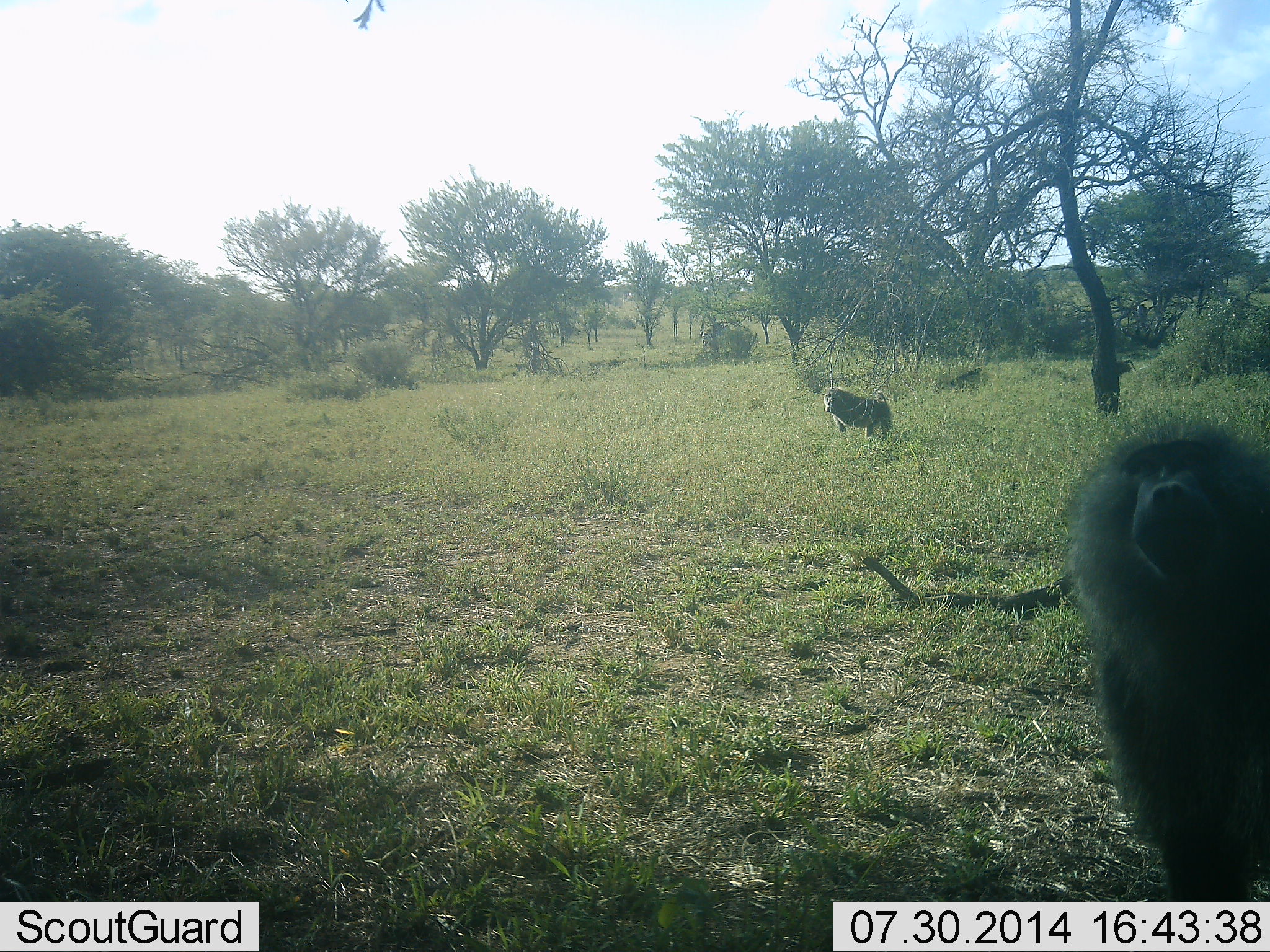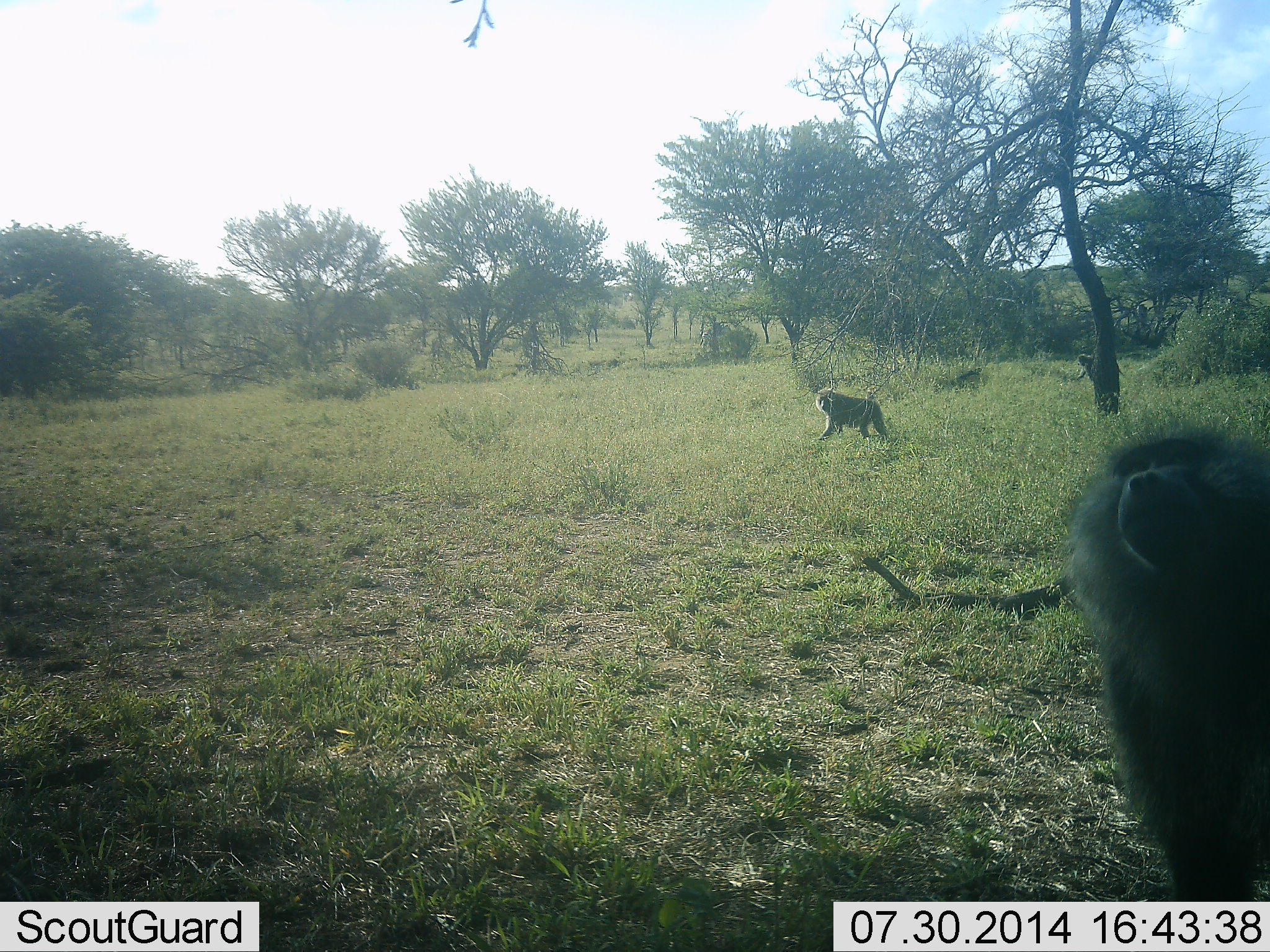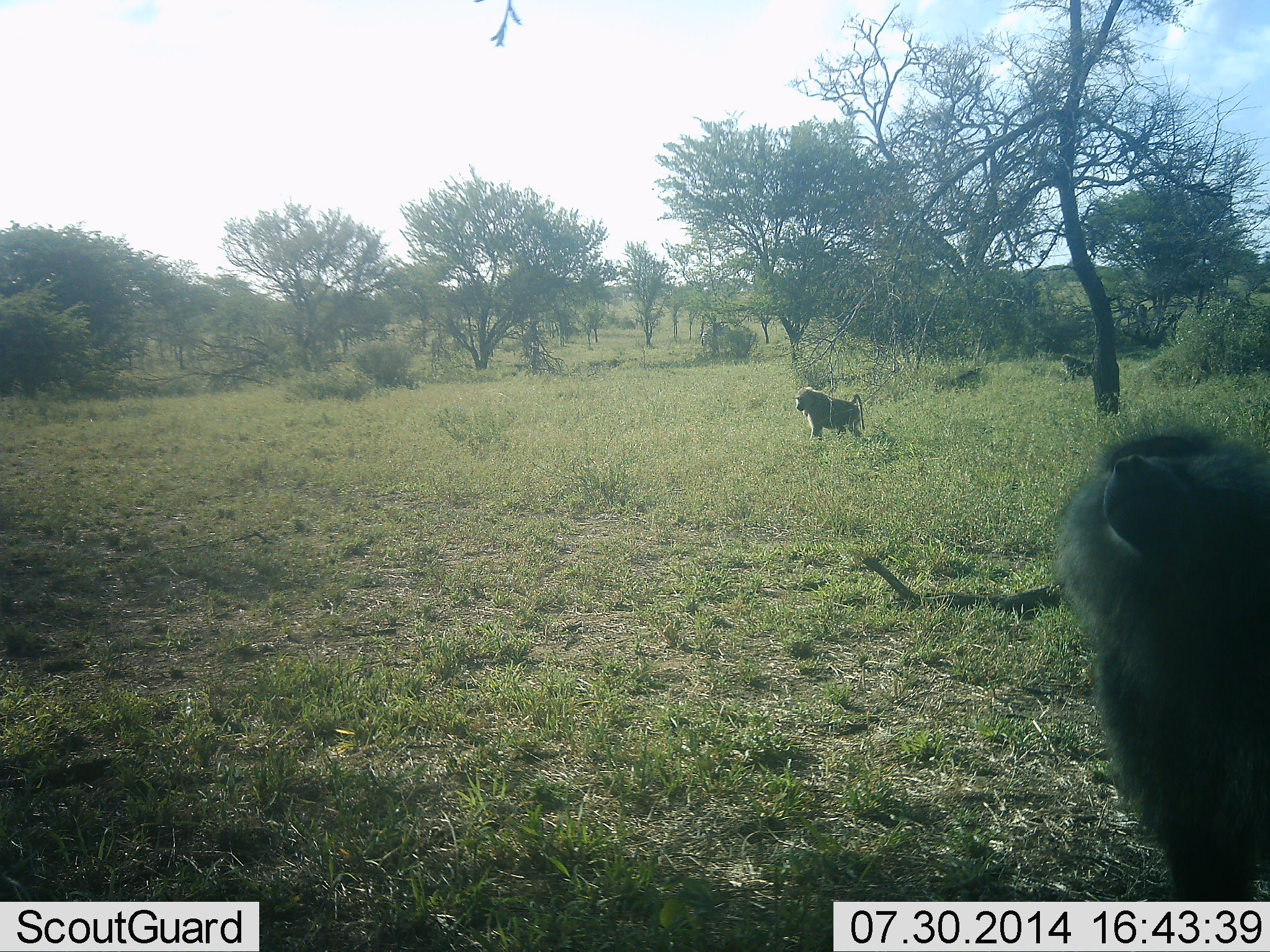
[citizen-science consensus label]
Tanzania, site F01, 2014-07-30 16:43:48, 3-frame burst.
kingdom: Animalia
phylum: Chordata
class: Mammalia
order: Primates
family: Cercopithecidae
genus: Papio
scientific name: Papio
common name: baboon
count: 3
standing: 70%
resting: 0%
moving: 90%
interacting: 20%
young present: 0%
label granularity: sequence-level